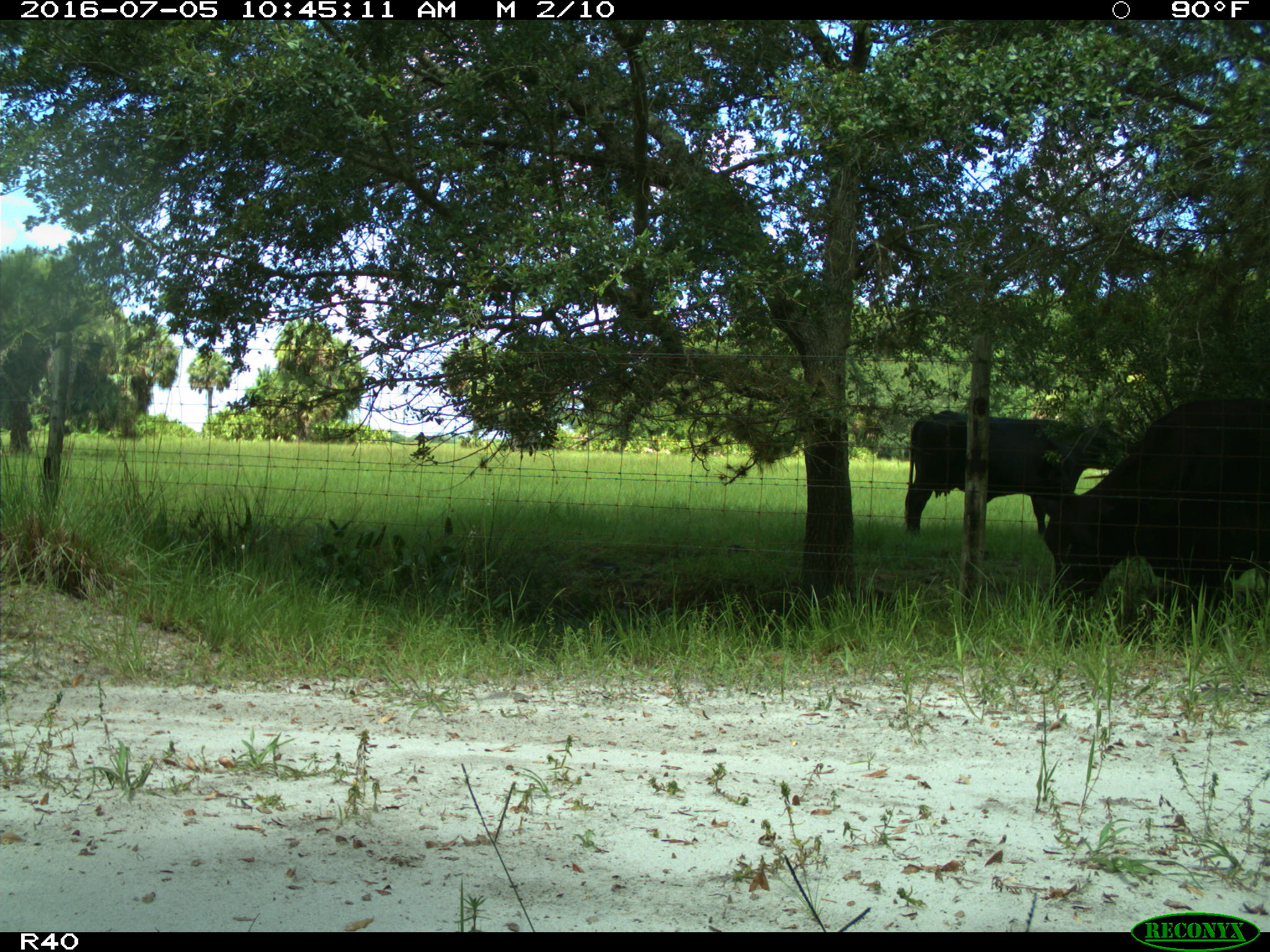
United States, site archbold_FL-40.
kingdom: Animalia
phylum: Chordata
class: Mammalia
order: Artiodactyla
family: Bovidae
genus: Bos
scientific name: Bos taurus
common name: domestic cow